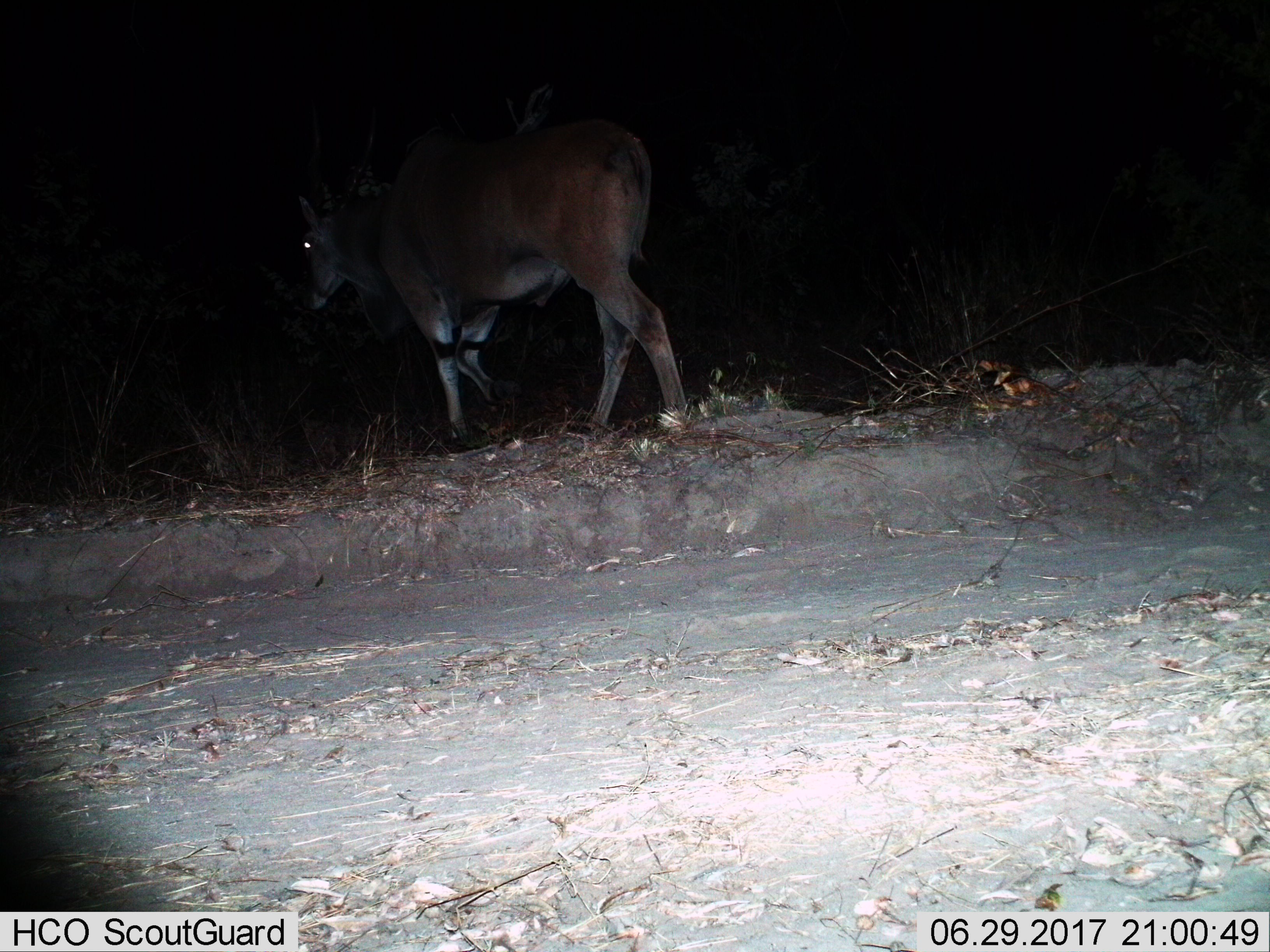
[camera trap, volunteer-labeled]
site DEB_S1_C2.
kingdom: Animalia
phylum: Chordata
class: Mammalia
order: Artiodactyla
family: Bovidae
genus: Tragelaphus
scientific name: Tragelaphus oryx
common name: eland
Eland (Tragelaphus oryx), count 1. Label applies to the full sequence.